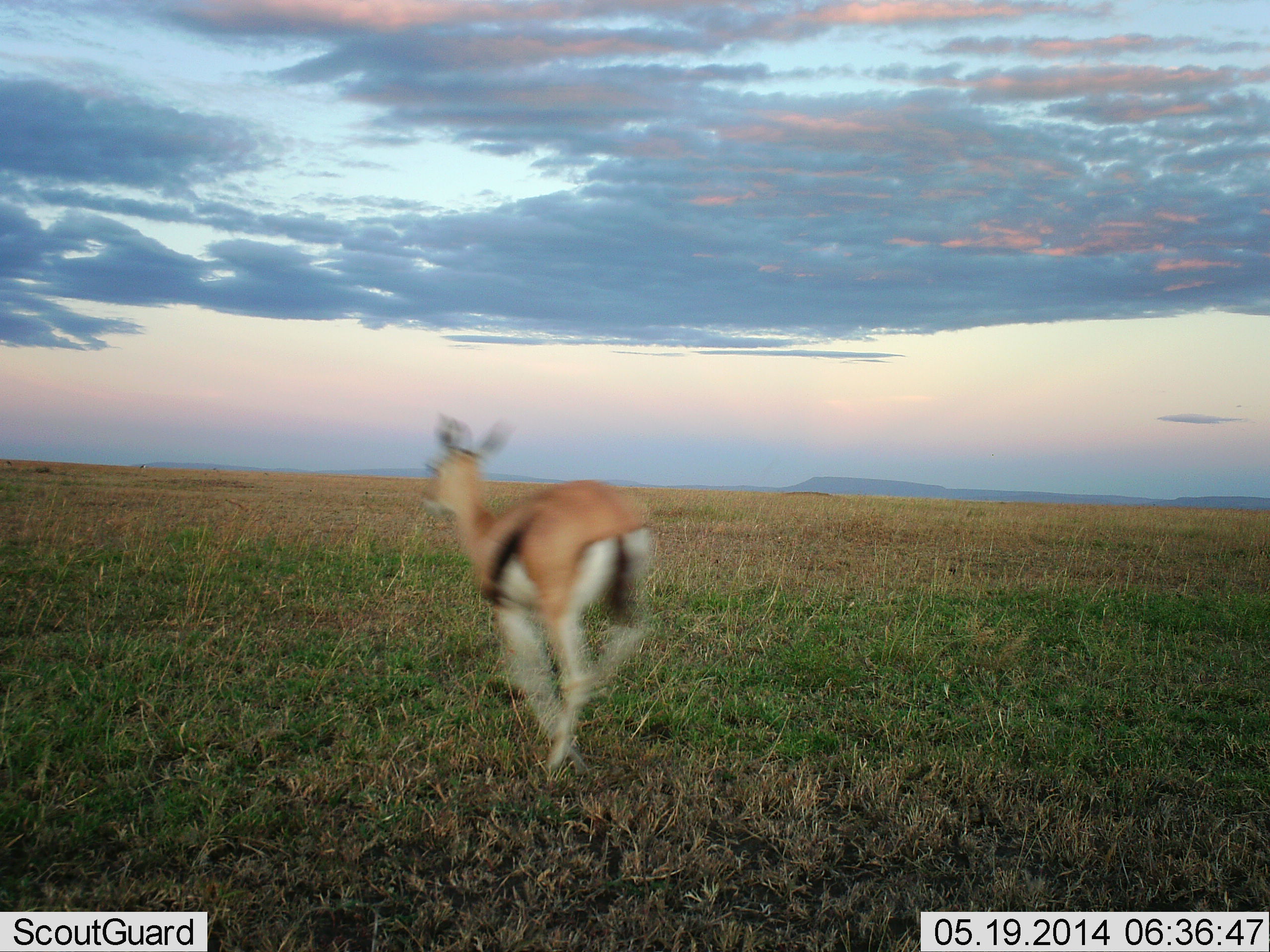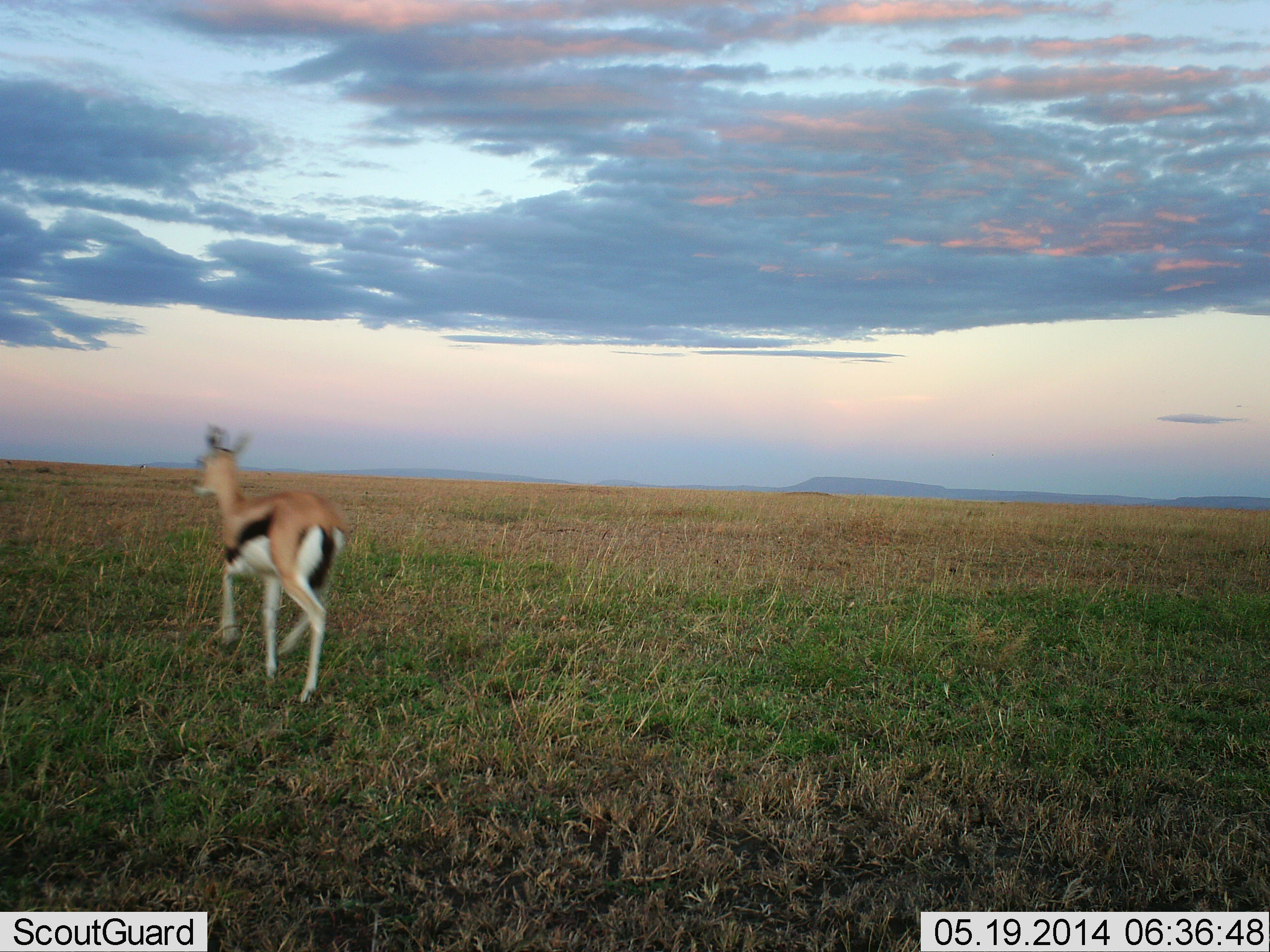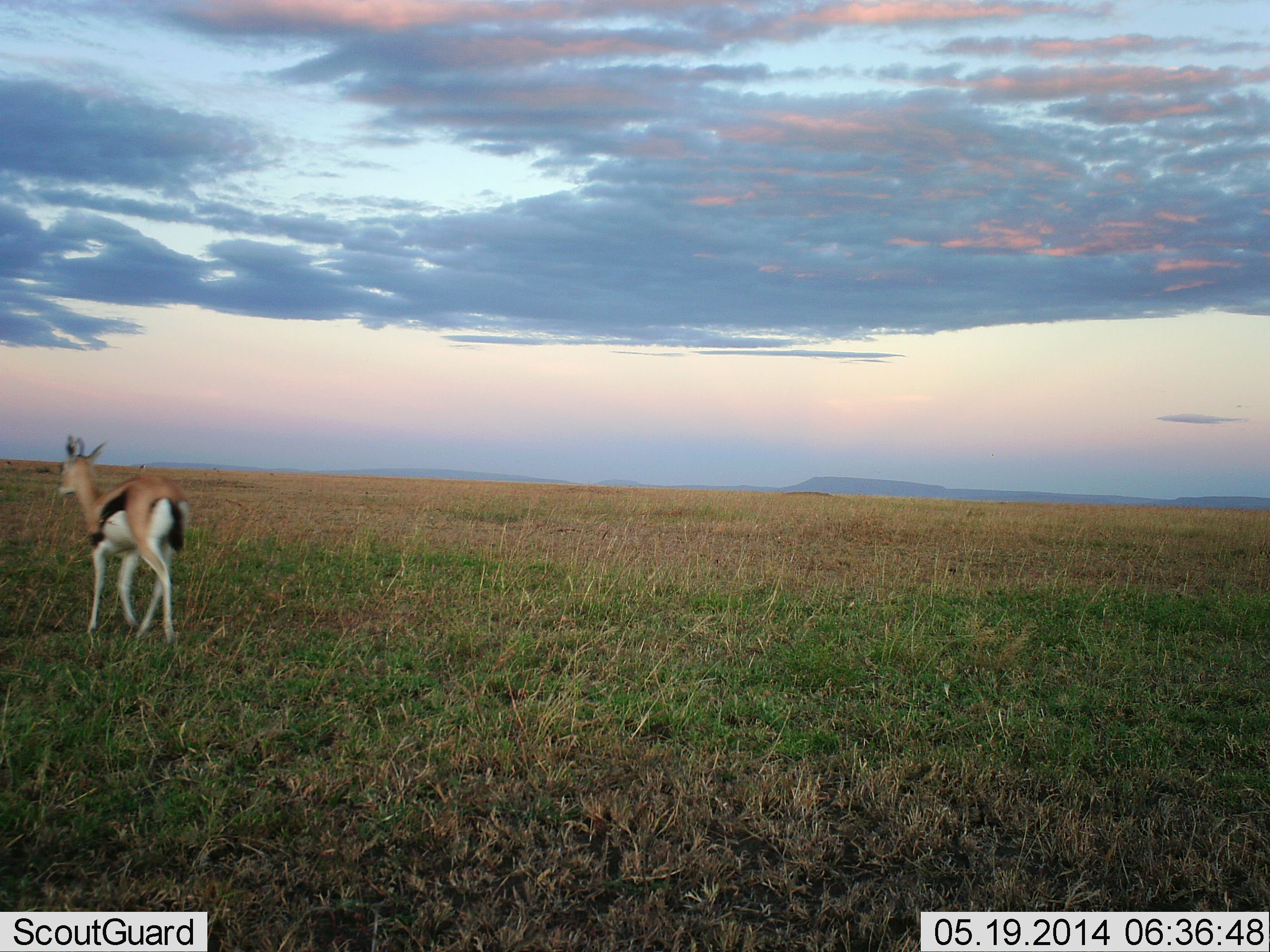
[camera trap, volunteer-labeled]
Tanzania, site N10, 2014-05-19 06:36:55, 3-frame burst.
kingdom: Animalia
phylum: Chordata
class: Mammalia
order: Artiodactyla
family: Bovidae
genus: Eudorcas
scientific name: Eudorcas thomsonii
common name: thomson's gazelle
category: gazellethomsons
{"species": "gazellethomsons (thomson's gazelle) (Eudorcas thomsonii)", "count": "1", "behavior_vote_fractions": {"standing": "10%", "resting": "0%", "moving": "100%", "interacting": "0%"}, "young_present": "0%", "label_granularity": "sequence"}